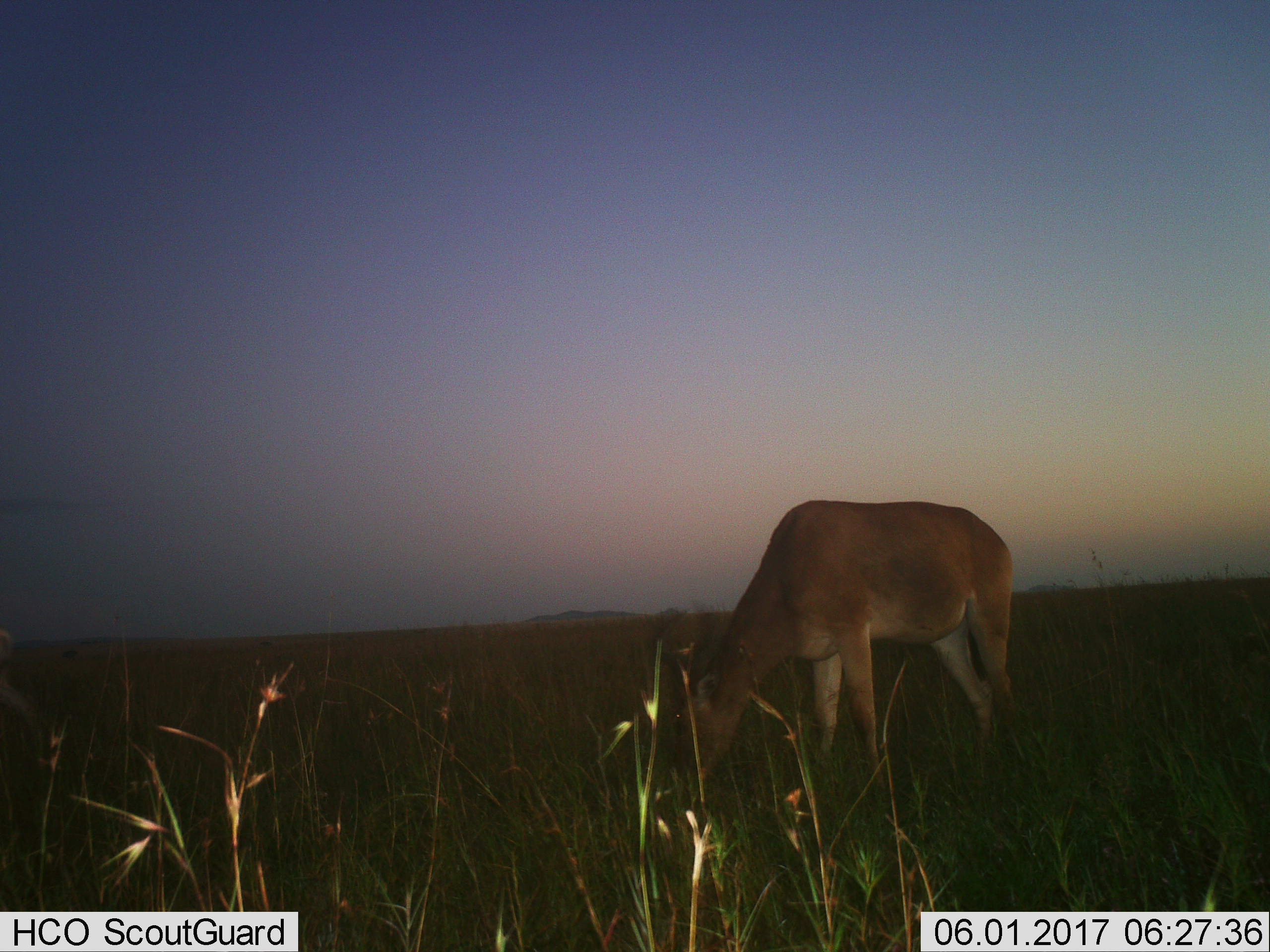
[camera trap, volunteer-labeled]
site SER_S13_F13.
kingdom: Animalia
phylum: Chordata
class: Mammalia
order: Artiodactyla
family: Bovidae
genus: Alcelaphus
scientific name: Alcelaphus buselaphus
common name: hartebeest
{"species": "hartebeest (Alcelaphus buselaphus)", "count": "1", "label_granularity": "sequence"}